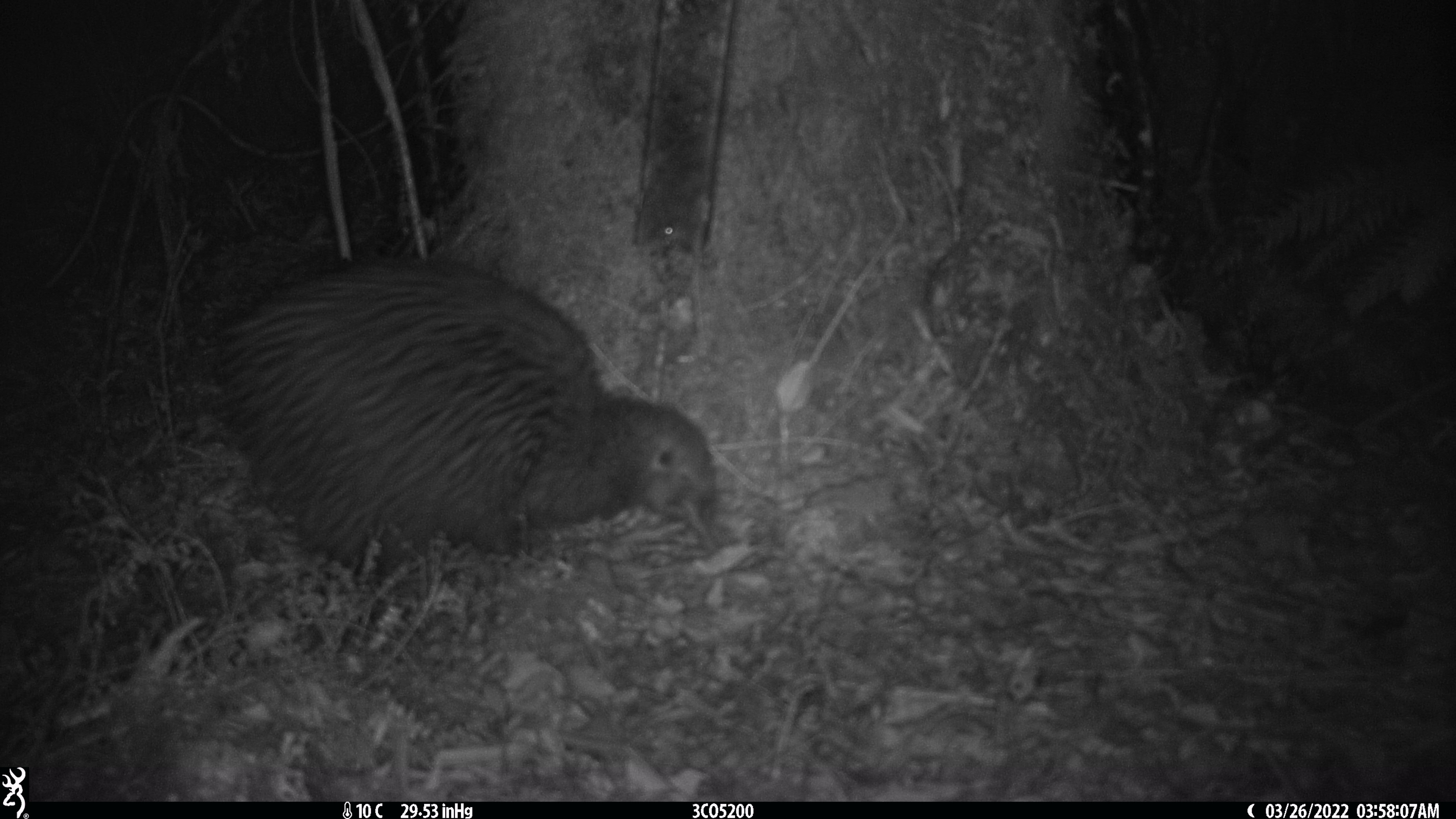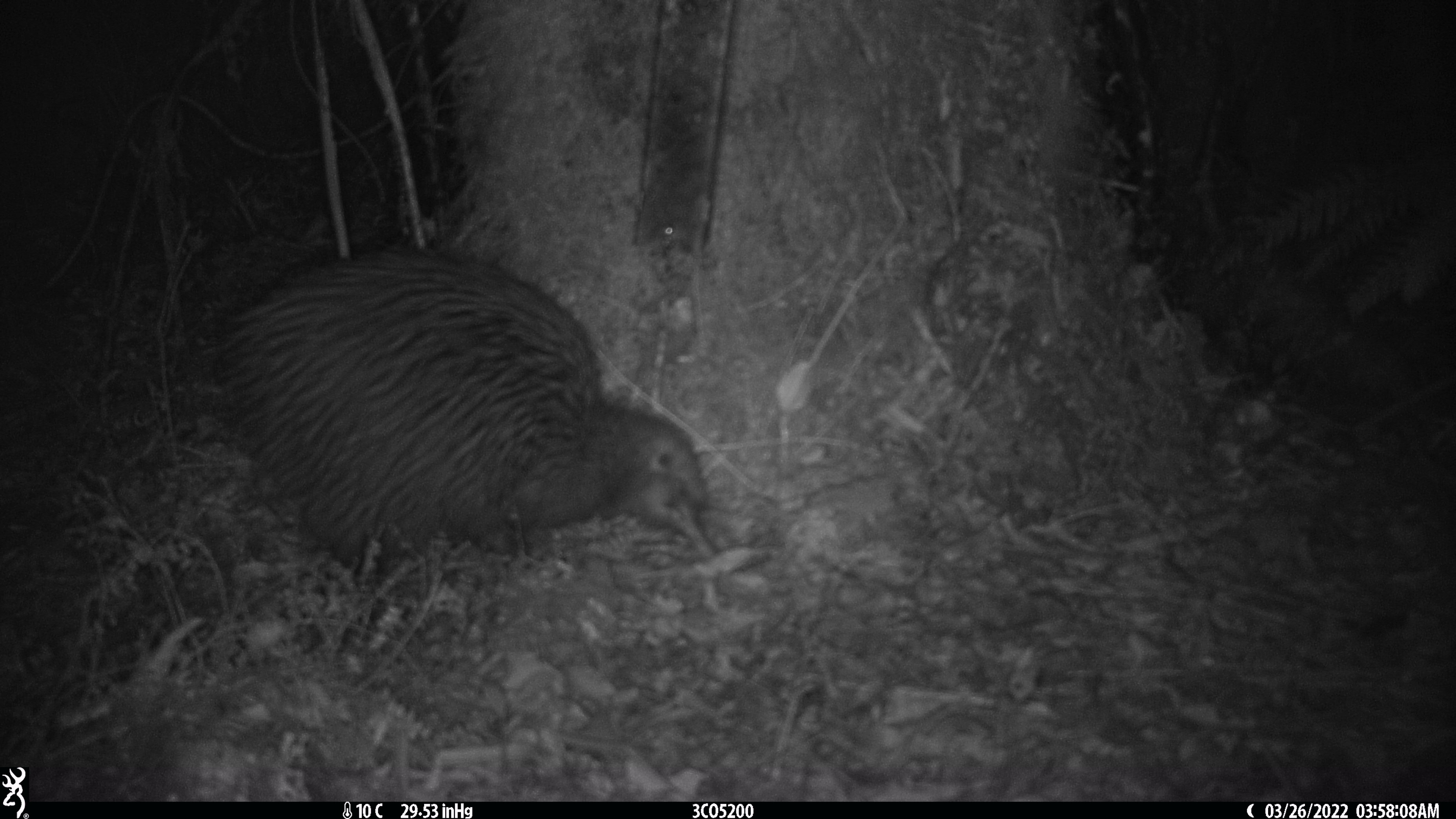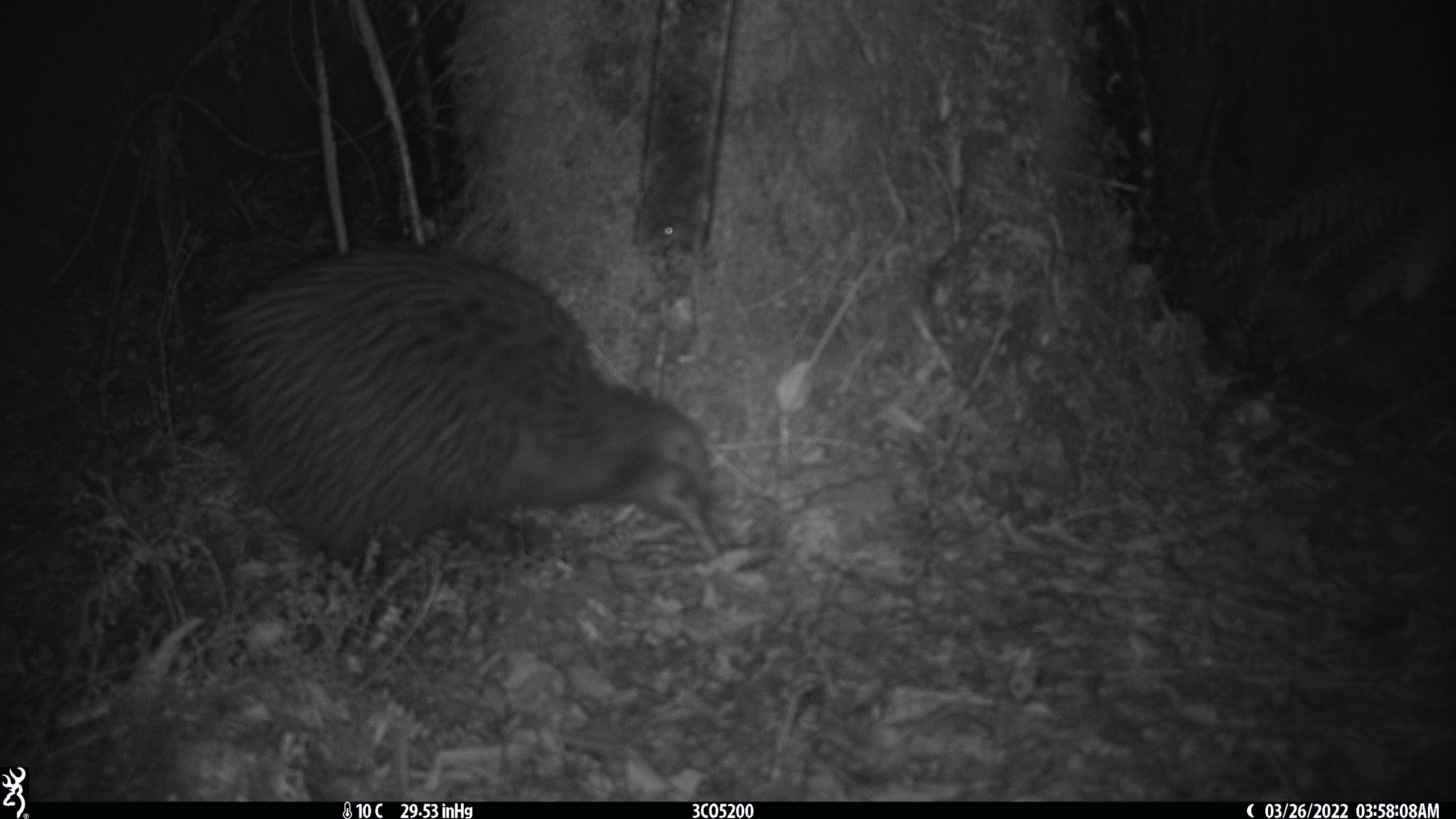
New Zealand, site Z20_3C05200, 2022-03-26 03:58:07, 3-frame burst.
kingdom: Animalia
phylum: Chordata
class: Aves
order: Apterygiformes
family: Apterygidae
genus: Apteryx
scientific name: Apteryx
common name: kiwi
Kiwi (Apteryx).